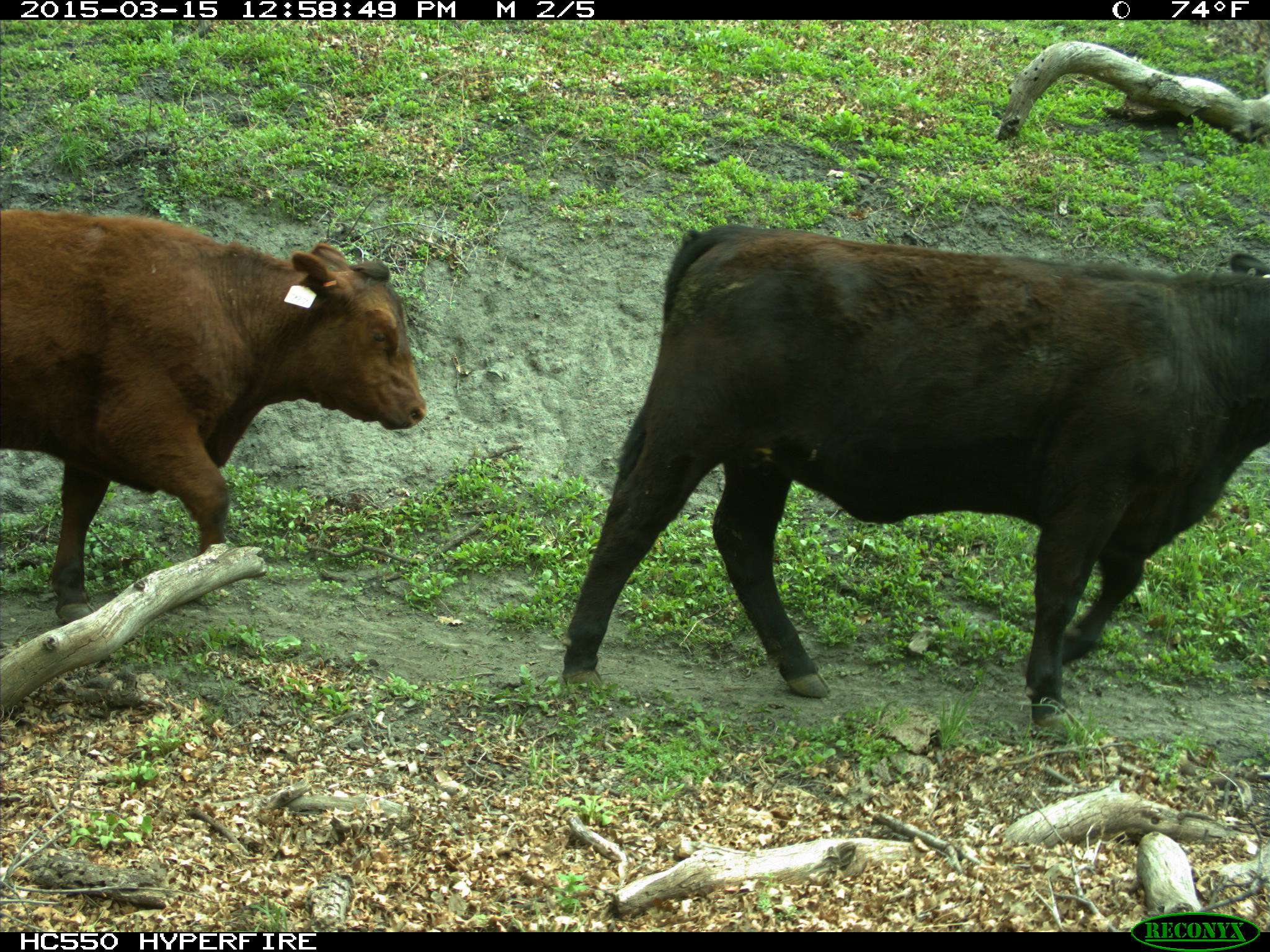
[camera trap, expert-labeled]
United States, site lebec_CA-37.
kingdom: Animalia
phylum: Chordata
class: Mammalia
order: Artiodactyla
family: Bovidae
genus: Bos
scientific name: Bos taurus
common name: domestic cow